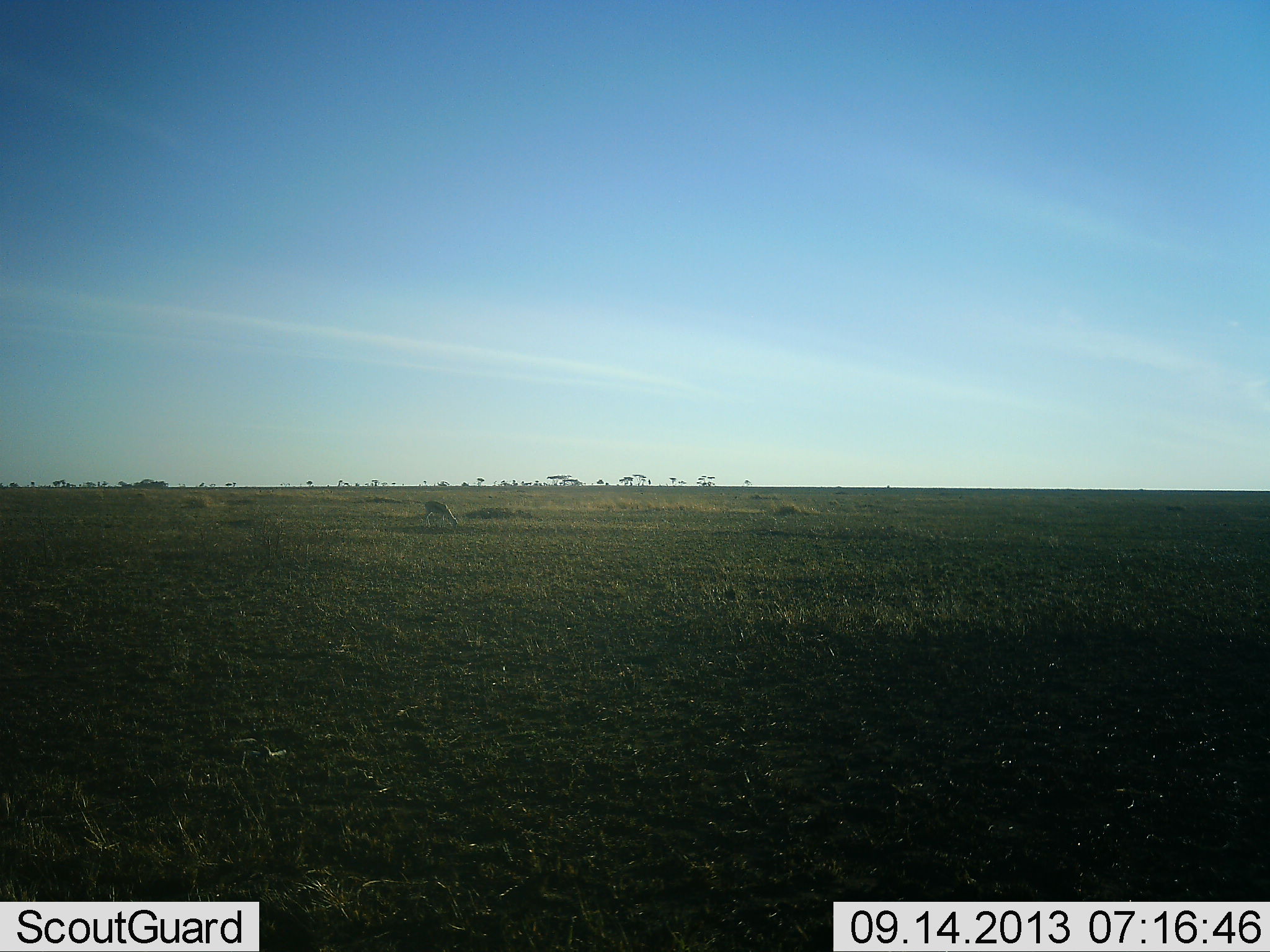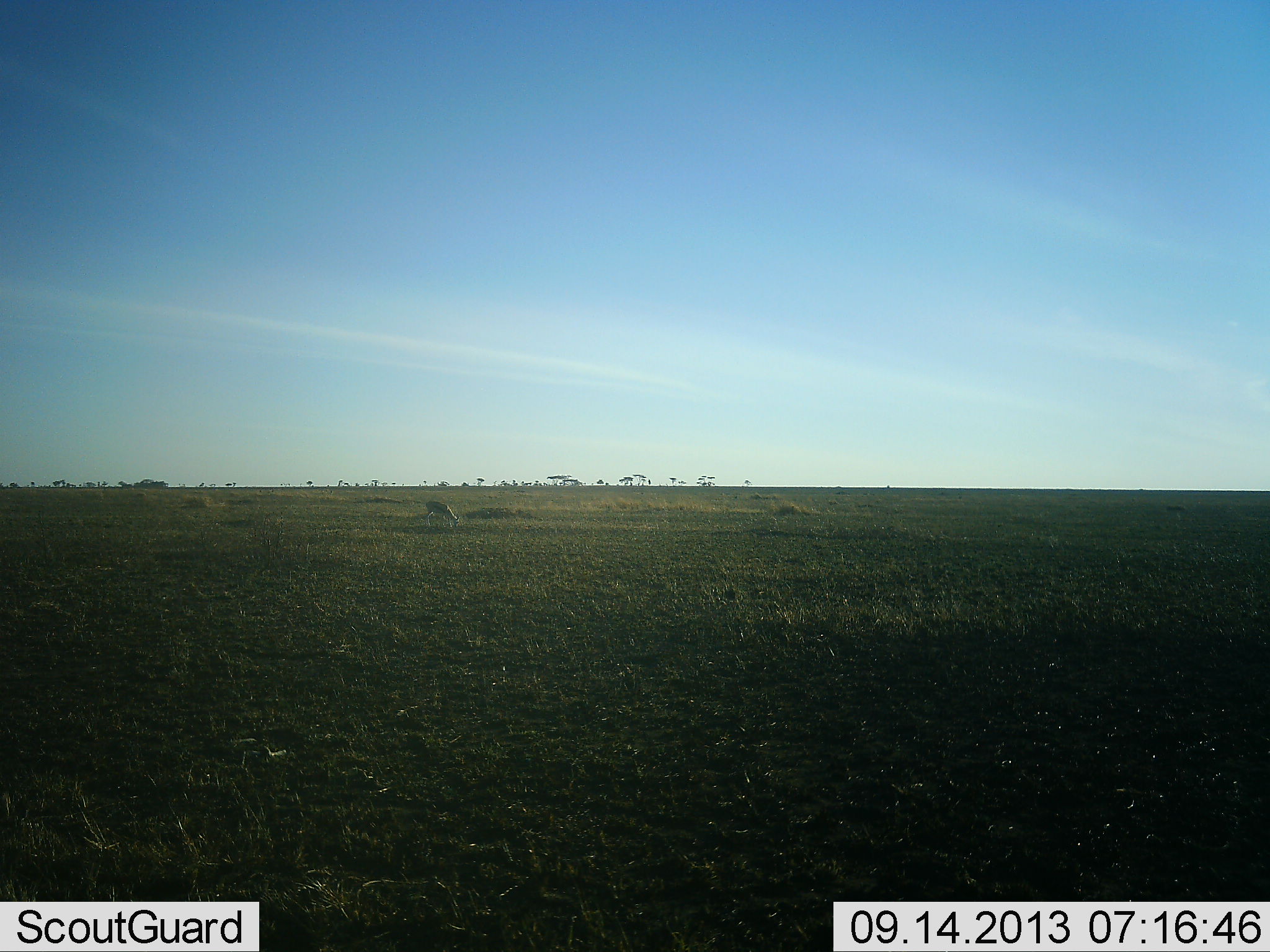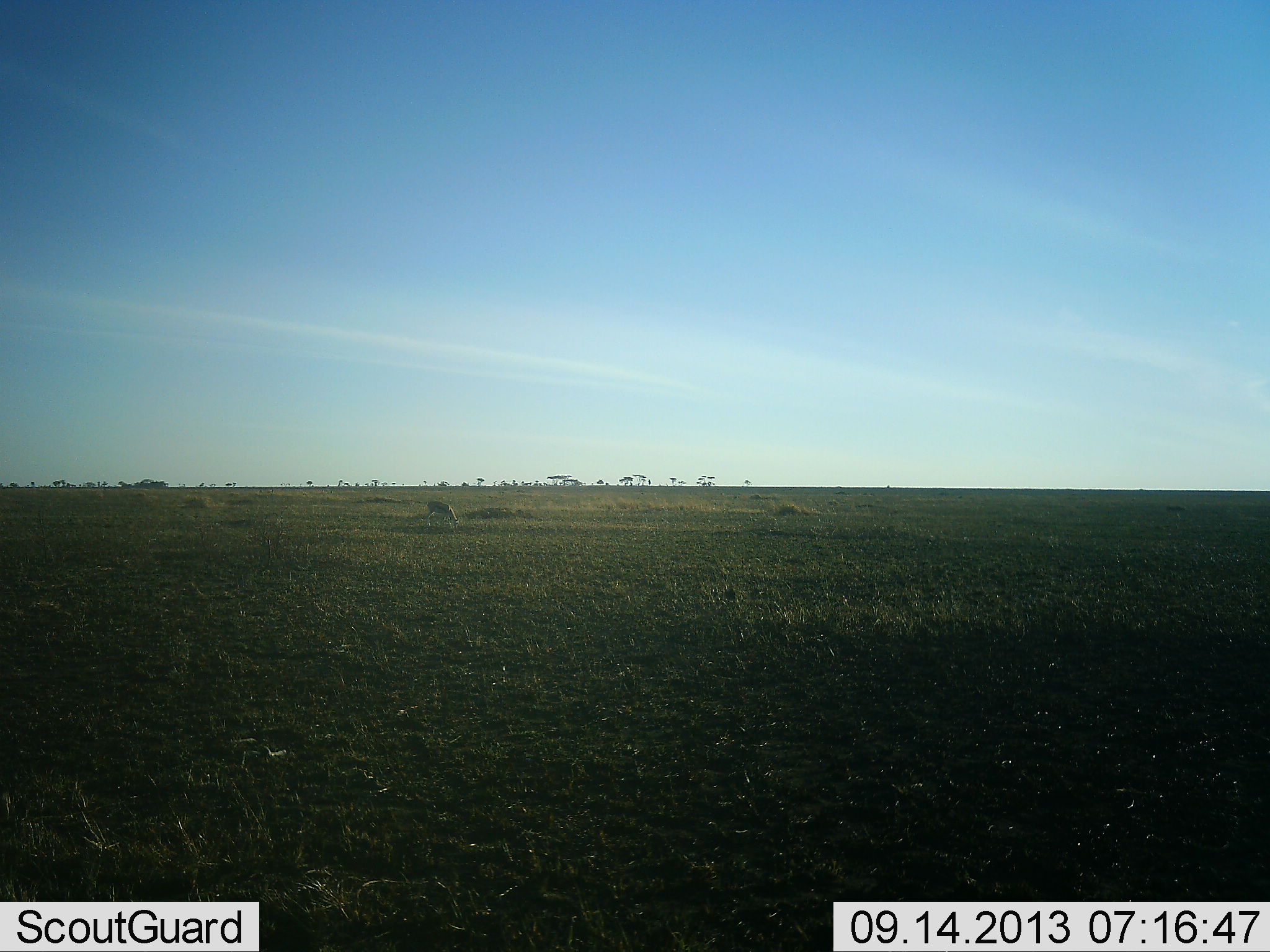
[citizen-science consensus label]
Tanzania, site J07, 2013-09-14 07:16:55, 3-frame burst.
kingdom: Animalia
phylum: Chordata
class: Mammalia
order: Artiodactyla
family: Bovidae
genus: Eudorcas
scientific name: Eudorcas thomsonii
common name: thomson's gazelle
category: gazellethomsons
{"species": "gazellethomsons (thomson's gazelle) (Eudorcas thomsonii)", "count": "1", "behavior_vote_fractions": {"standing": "29%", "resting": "0%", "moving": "0%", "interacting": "0%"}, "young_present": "0%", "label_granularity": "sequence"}